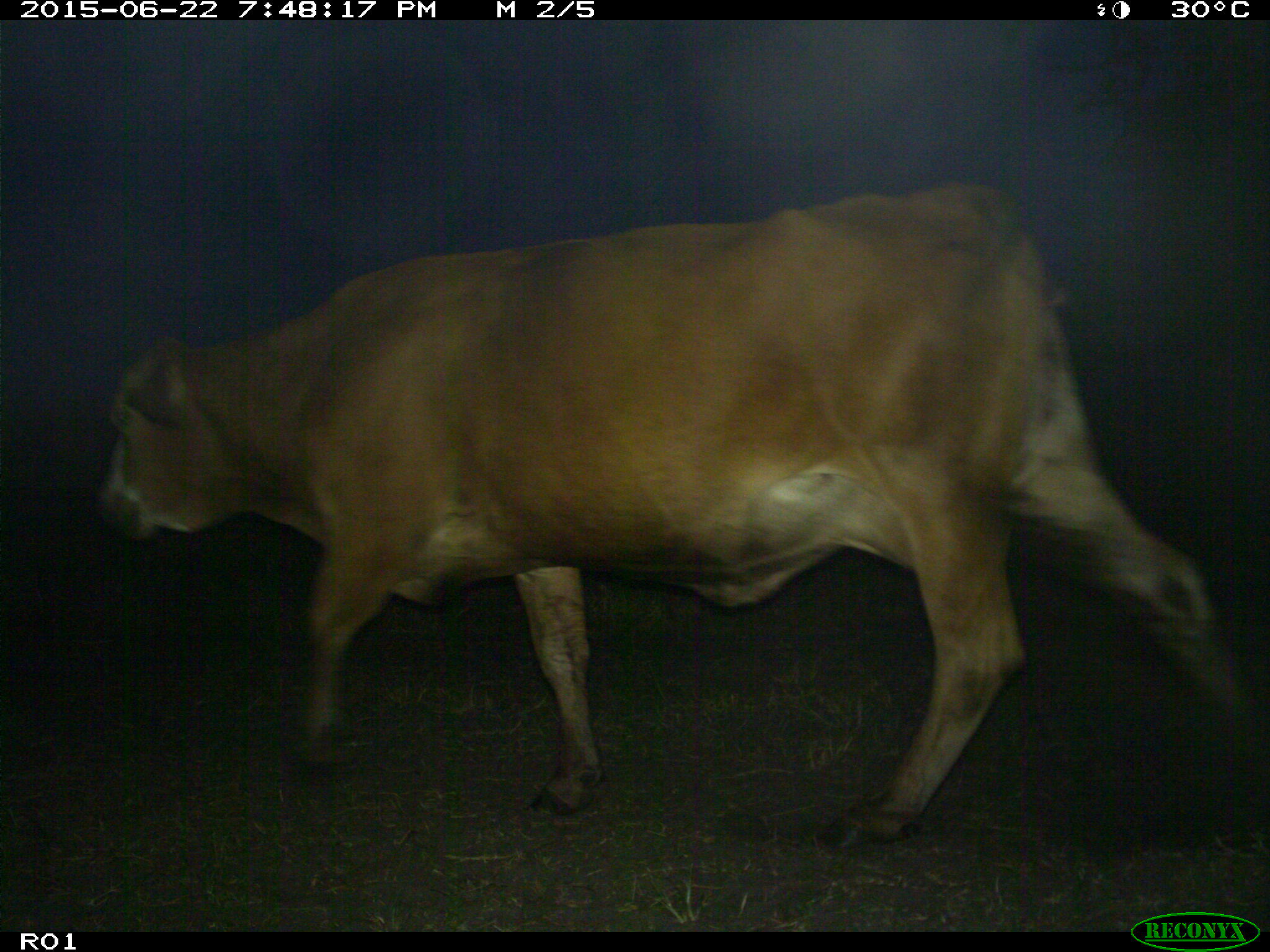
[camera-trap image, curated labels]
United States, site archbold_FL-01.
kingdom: Animalia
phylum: Chordata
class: Mammalia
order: Artiodactyla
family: Bovidae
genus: Bos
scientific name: Bos taurus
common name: domestic cow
Bos taurus (domestic cow).